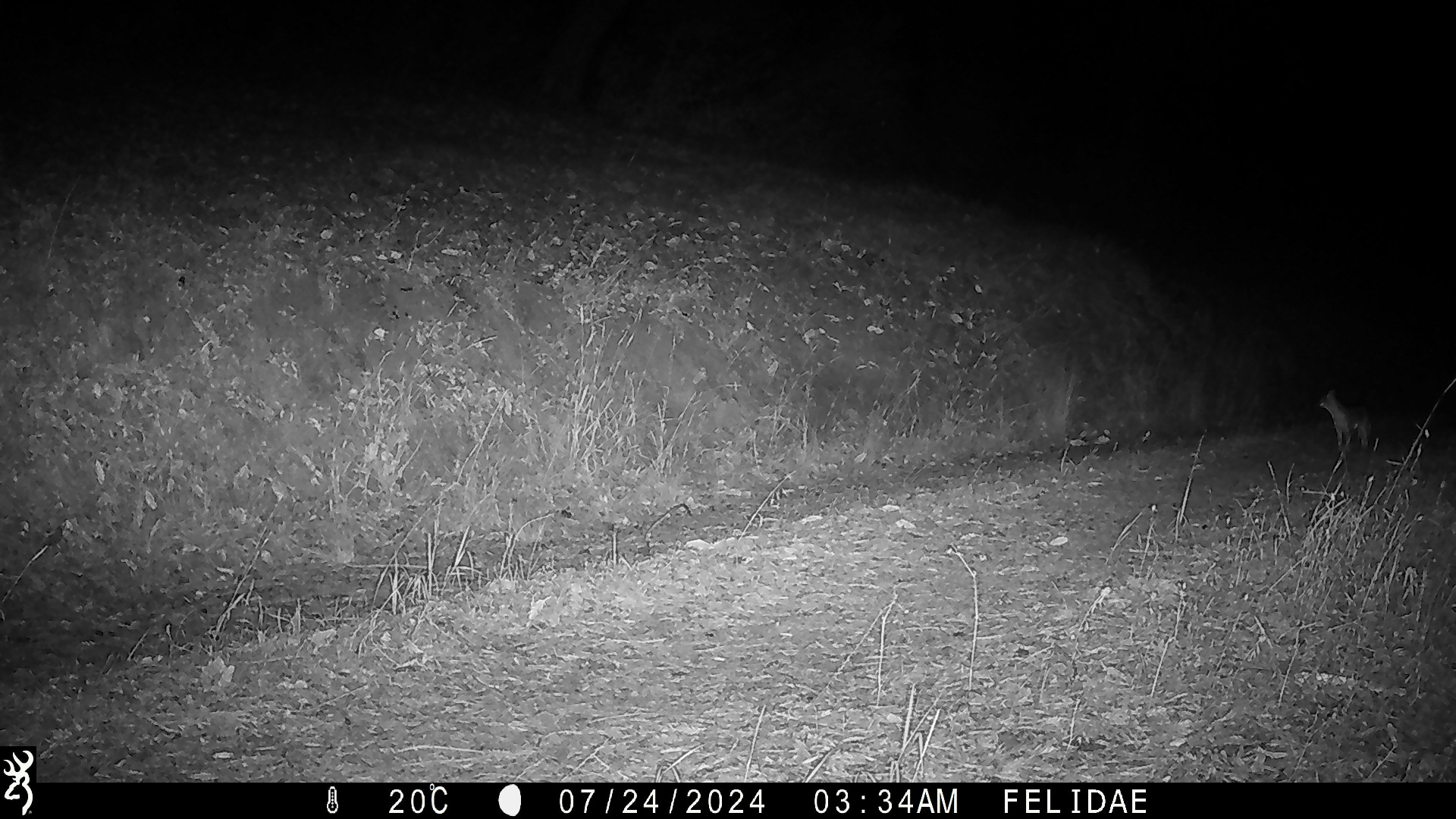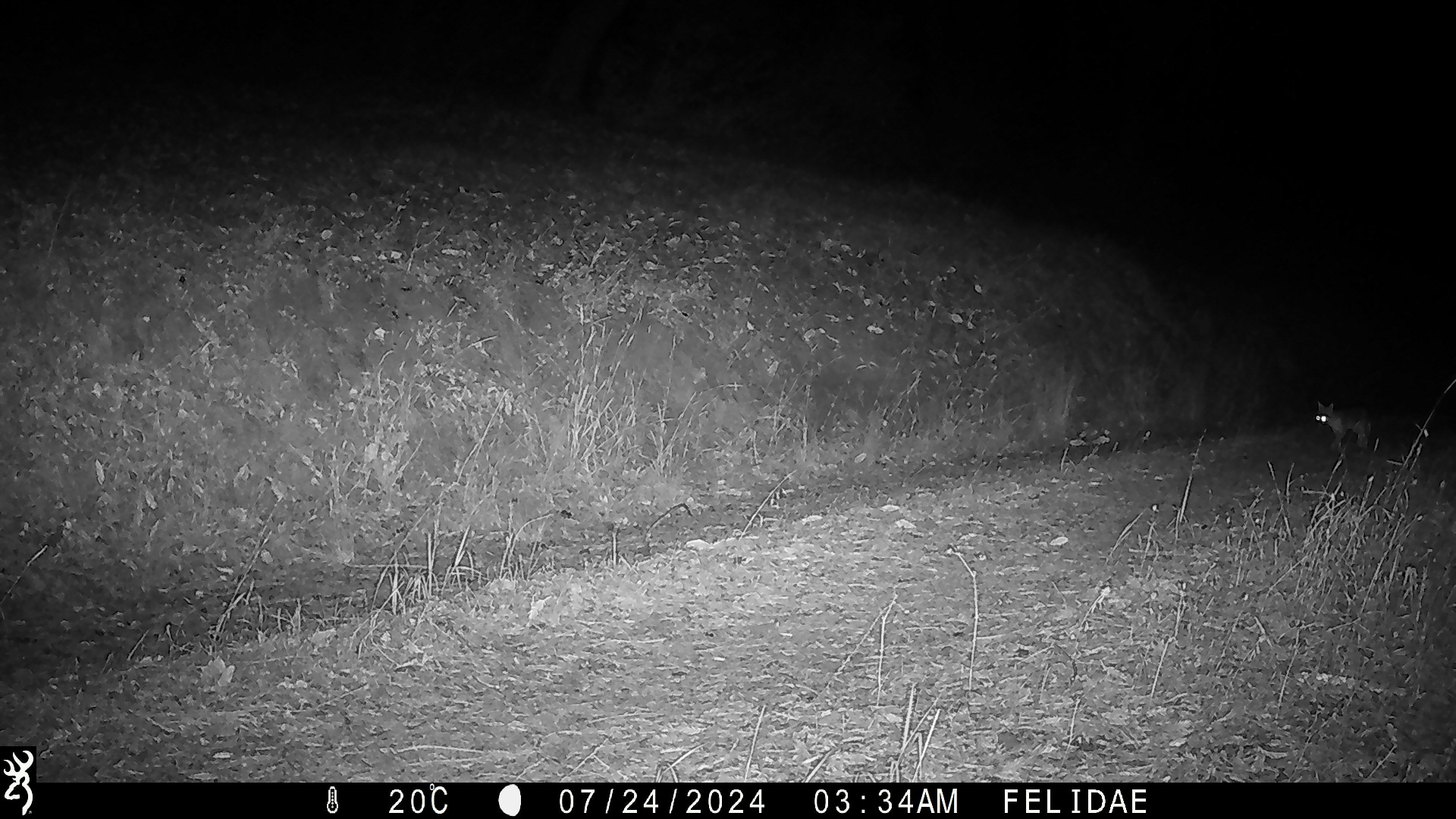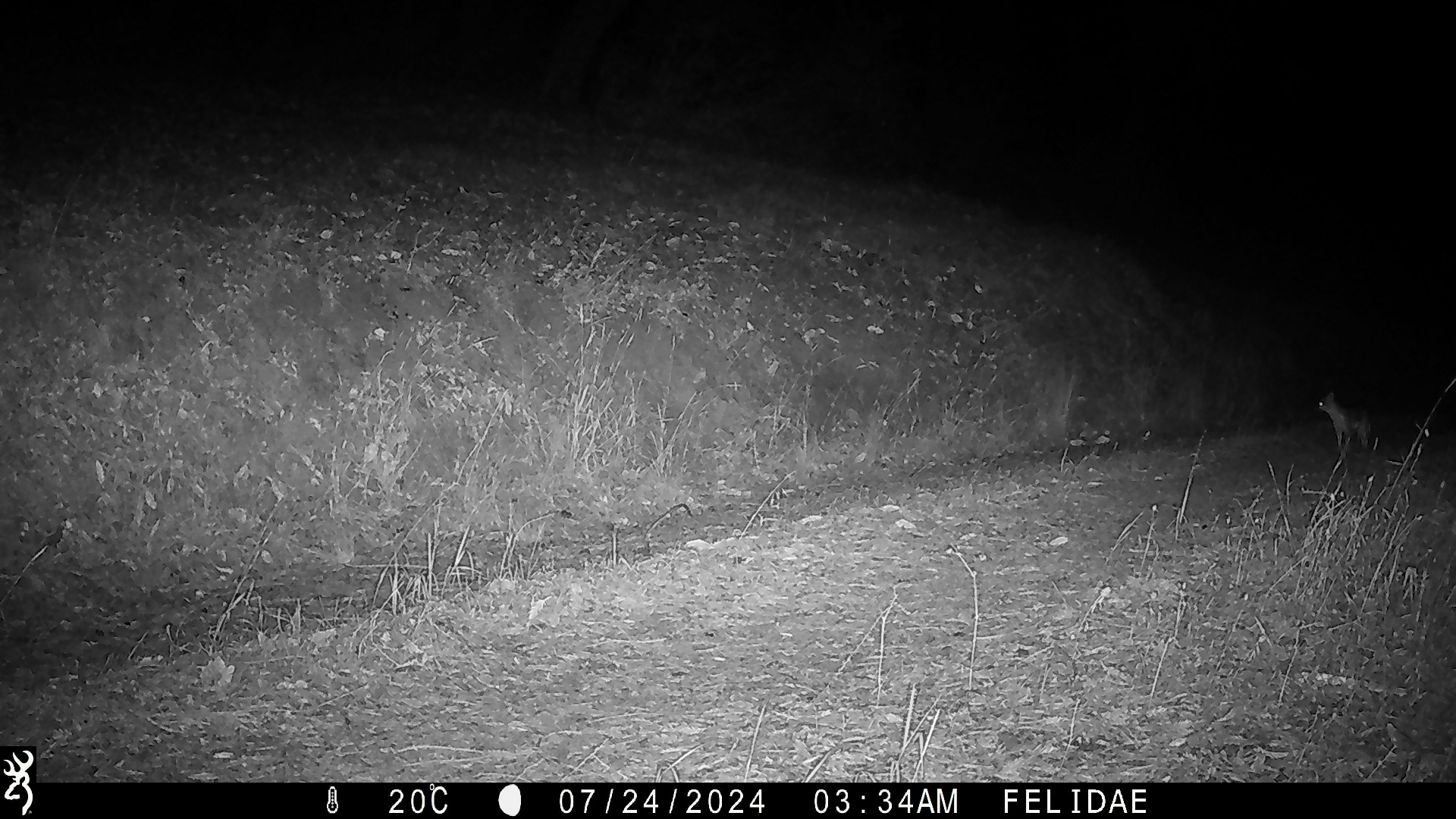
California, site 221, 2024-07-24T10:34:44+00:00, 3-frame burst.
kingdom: Animalia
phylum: Chordata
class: Mammalia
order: Carnivora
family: Canidae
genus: Urocyon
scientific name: Urocyon cinereoargenteus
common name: gray fox